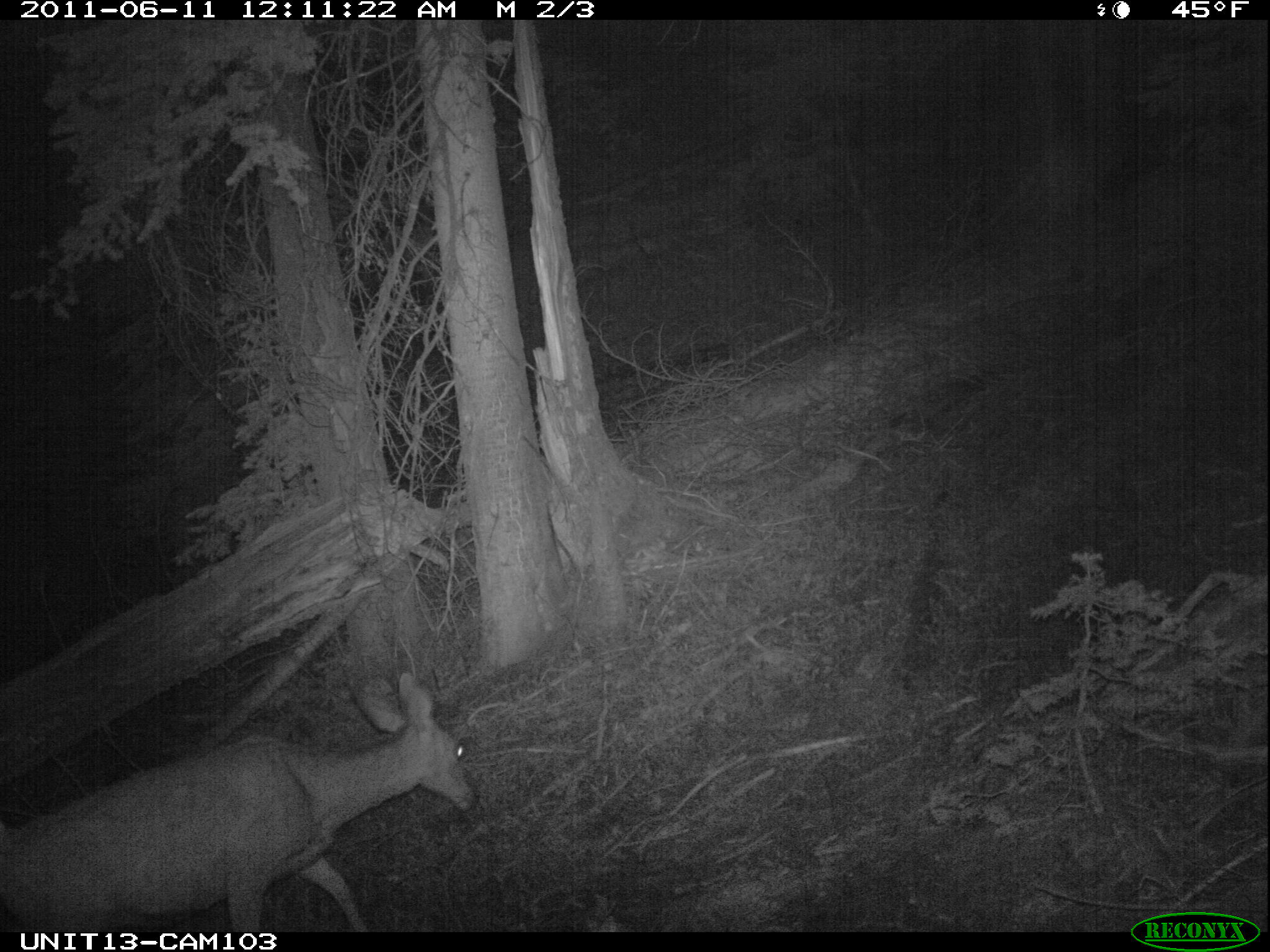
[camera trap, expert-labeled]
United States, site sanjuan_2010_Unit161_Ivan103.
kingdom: Animalia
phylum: Chordata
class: Mammalia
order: Artiodactyla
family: Cervidae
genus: Odocoileus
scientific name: Odocoileus hemionus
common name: mule deer